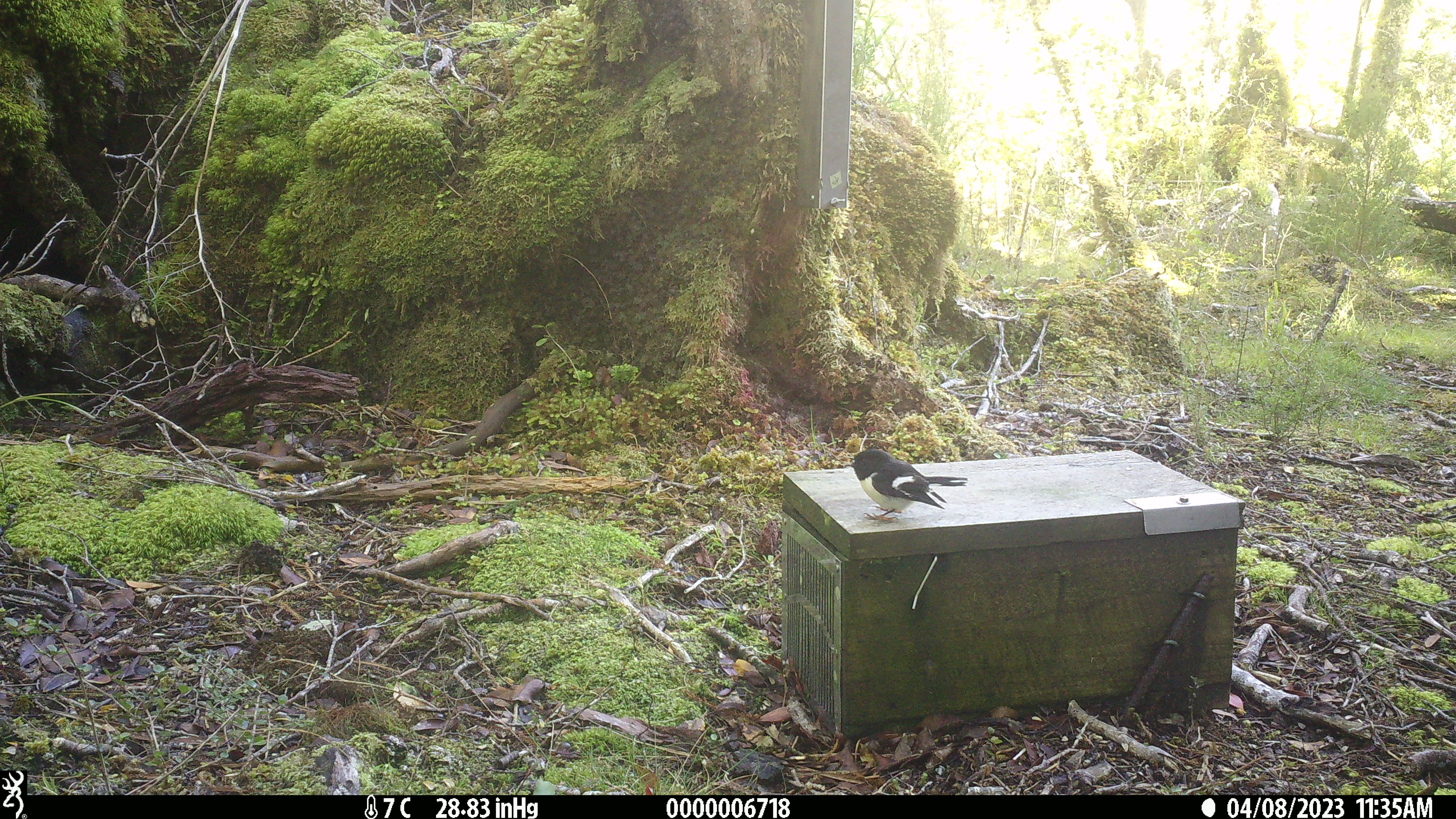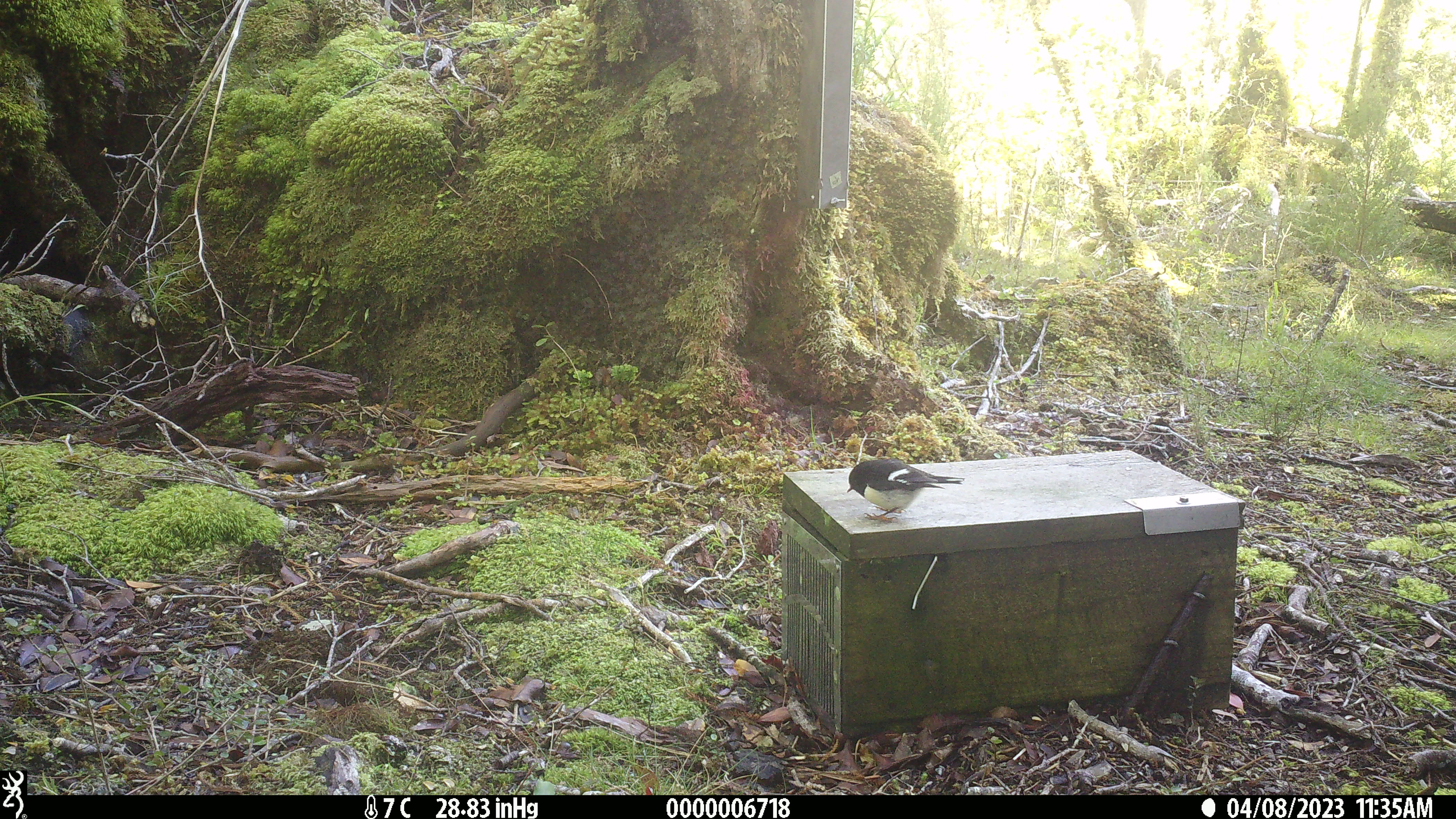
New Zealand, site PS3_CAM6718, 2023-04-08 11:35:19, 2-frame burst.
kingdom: Animalia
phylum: Chordata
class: Aves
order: Passeriformes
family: Petroicidae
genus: Petroica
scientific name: Petroica macrocephala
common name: tomtit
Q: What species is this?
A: Tomtit (Petroica macrocephala).